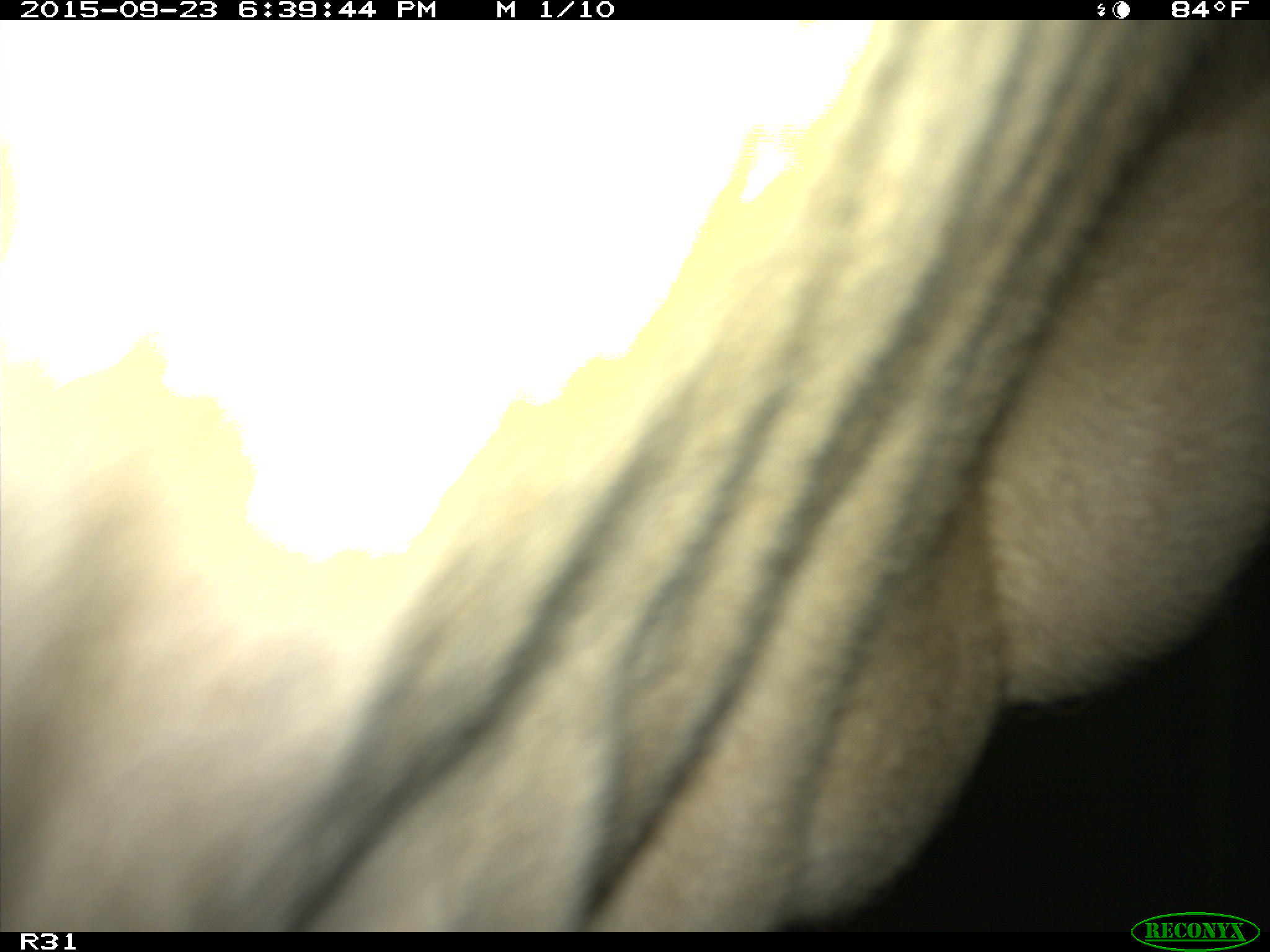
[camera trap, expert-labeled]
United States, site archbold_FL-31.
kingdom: Animalia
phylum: Chordata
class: Mammalia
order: Artiodactyla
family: Bovidae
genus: Bos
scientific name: Bos taurus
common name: domestic cow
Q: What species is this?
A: Bos taurus (domestic cow).